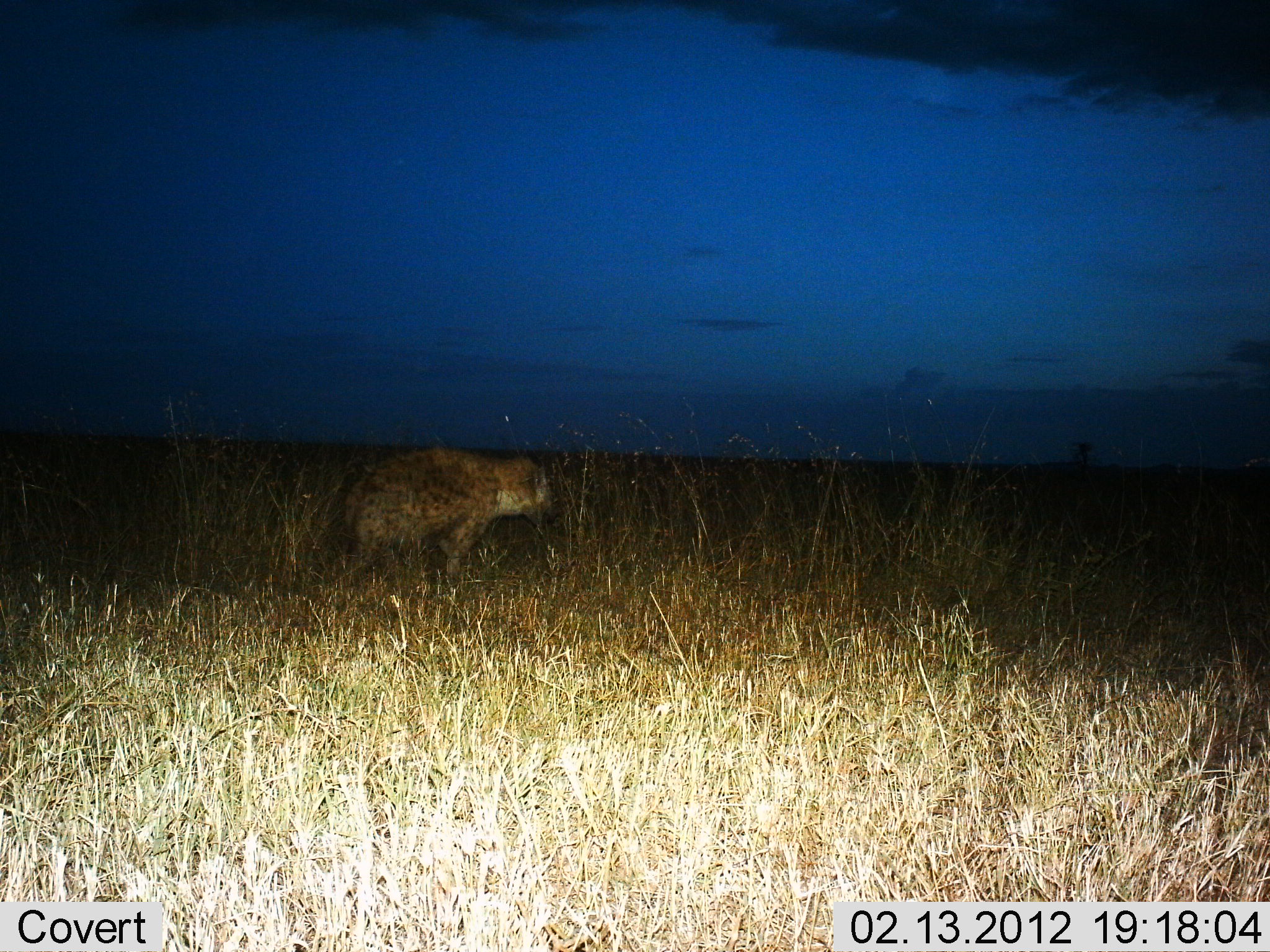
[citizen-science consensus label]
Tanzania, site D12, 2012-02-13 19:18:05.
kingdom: Animalia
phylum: Chordata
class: Mammalia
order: Carnivora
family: Hyaenidae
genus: Crocuta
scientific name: Crocuta crocuta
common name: spotted hyena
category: hyenaspotted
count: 1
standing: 30%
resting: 0%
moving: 70%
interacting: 0%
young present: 0%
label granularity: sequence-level